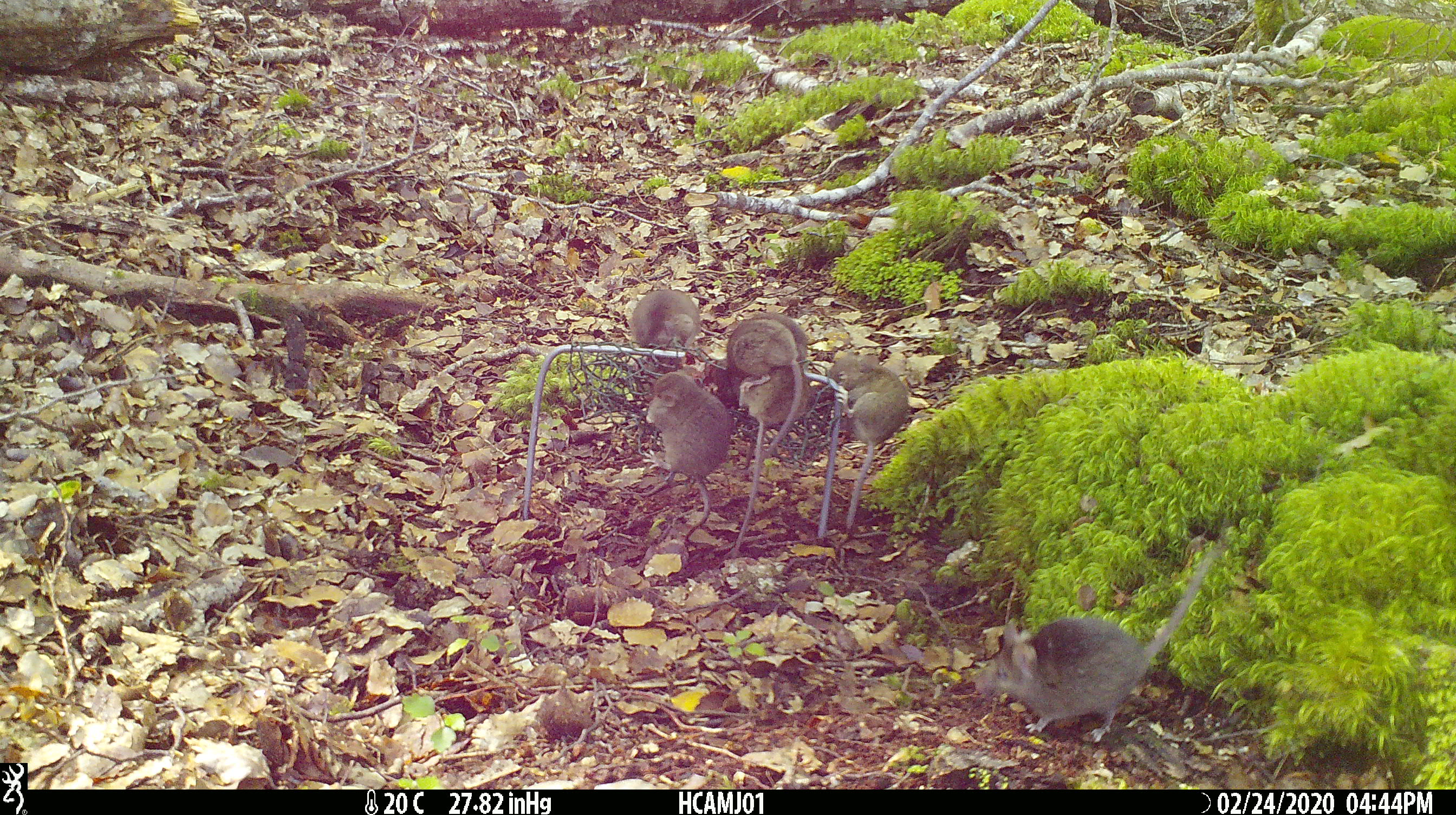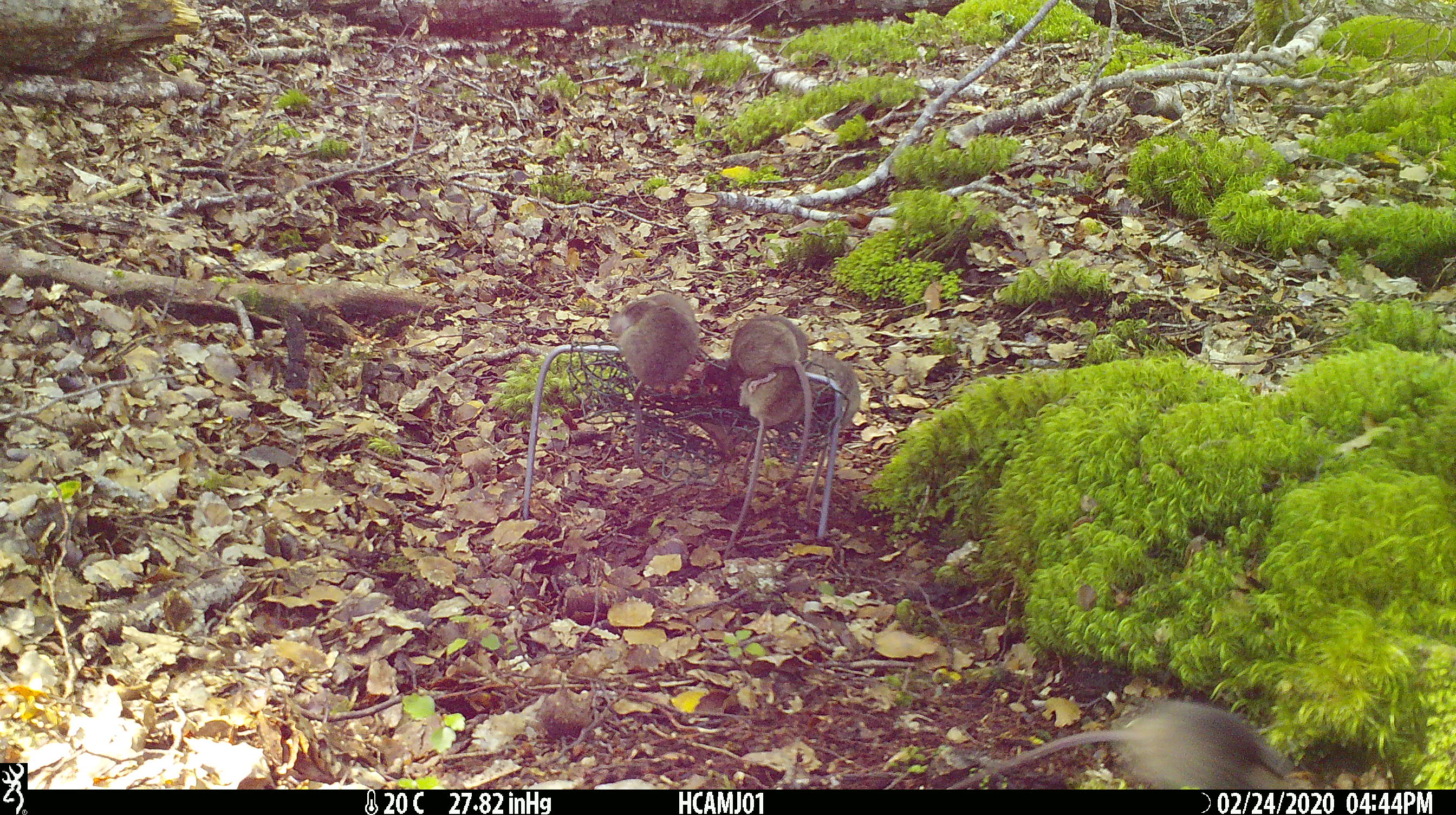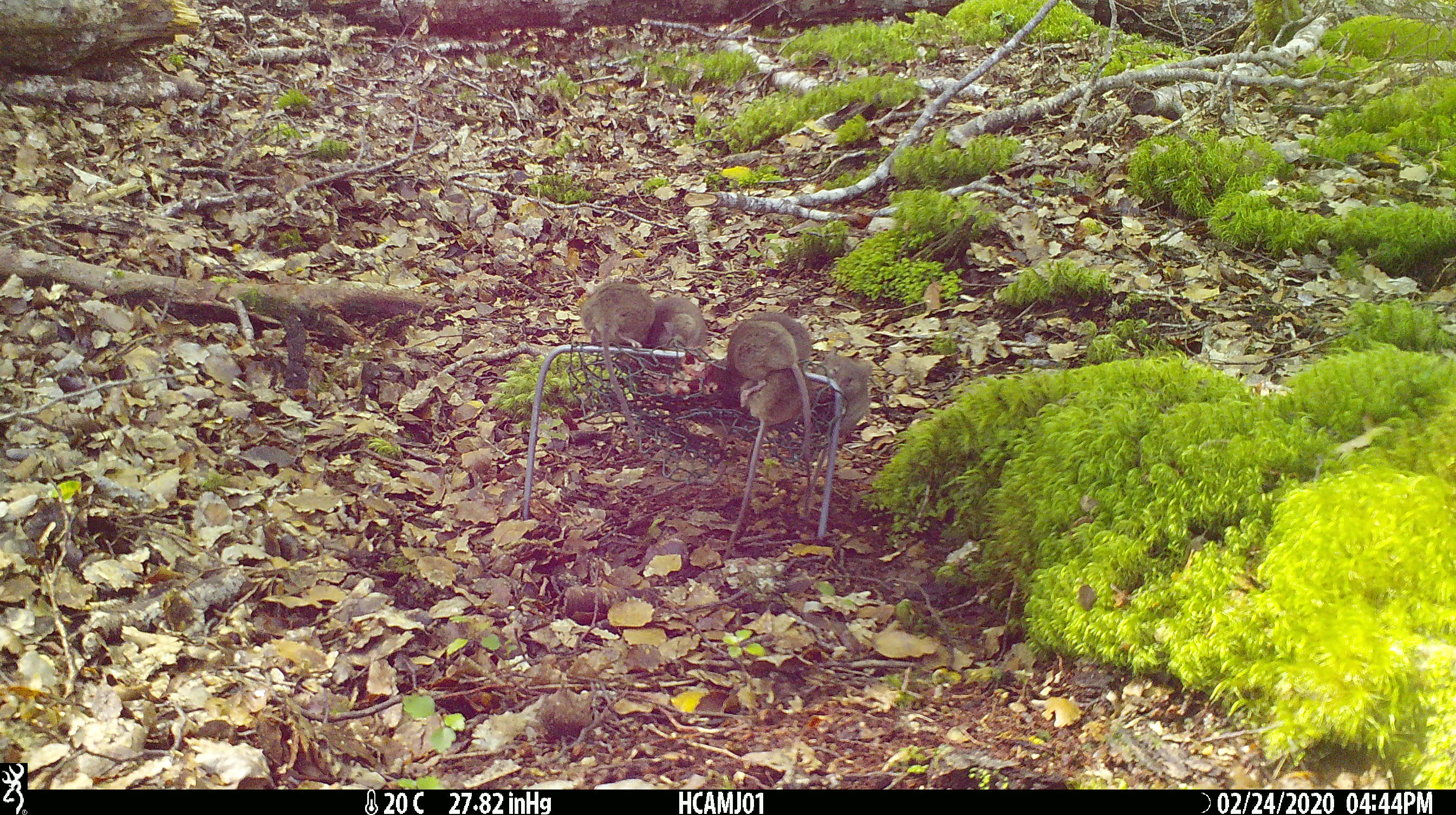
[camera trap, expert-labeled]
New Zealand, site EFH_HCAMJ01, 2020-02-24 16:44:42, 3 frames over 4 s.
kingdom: Animalia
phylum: Chordata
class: Mammalia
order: Rodentia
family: Muridae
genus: Mus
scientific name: Mus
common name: mouse